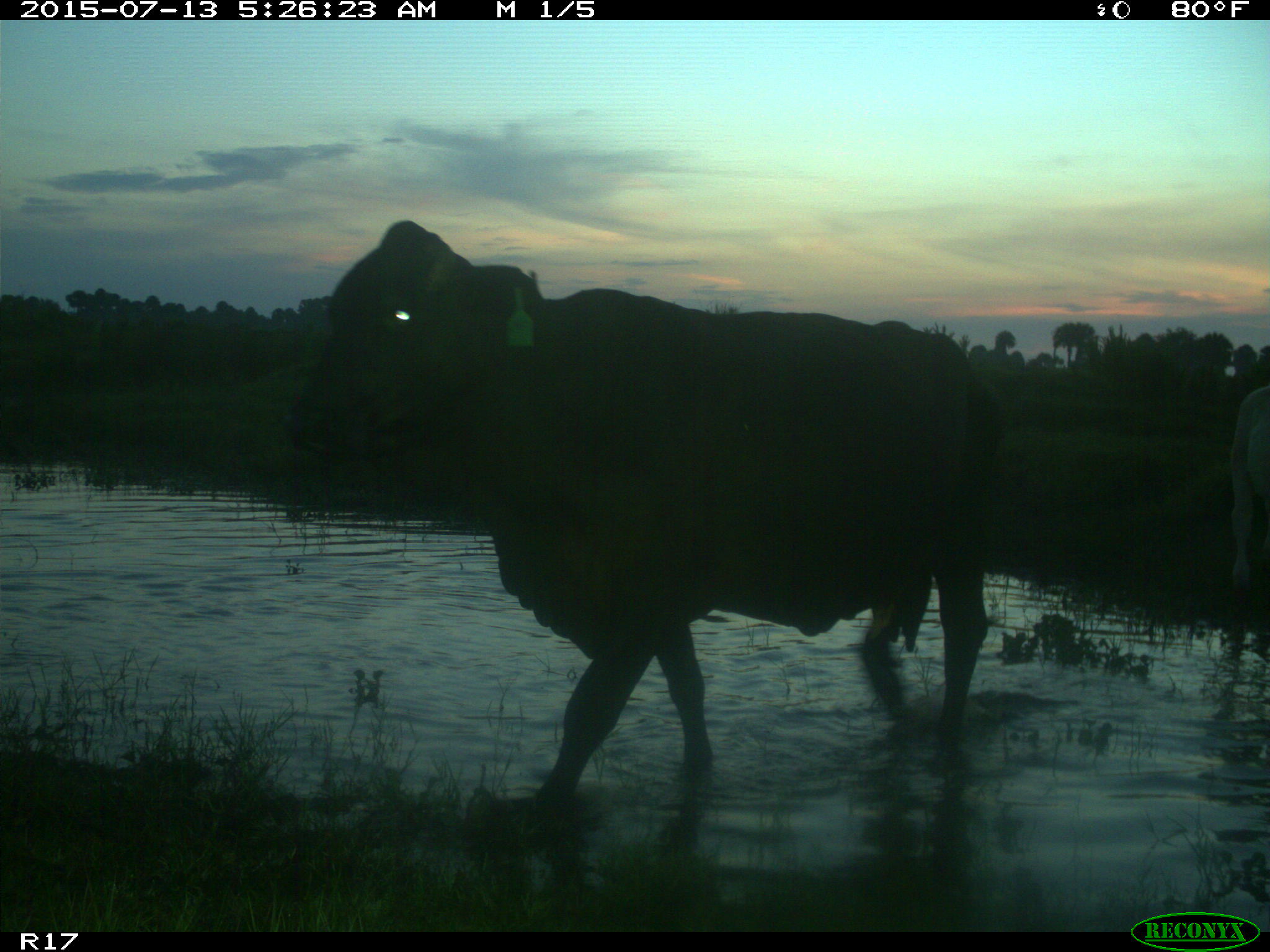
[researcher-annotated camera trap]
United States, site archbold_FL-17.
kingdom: Animalia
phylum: Chordata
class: Mammalia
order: Artiodactyla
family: Bovidae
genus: Bos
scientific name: Bos taurus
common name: domestic cow